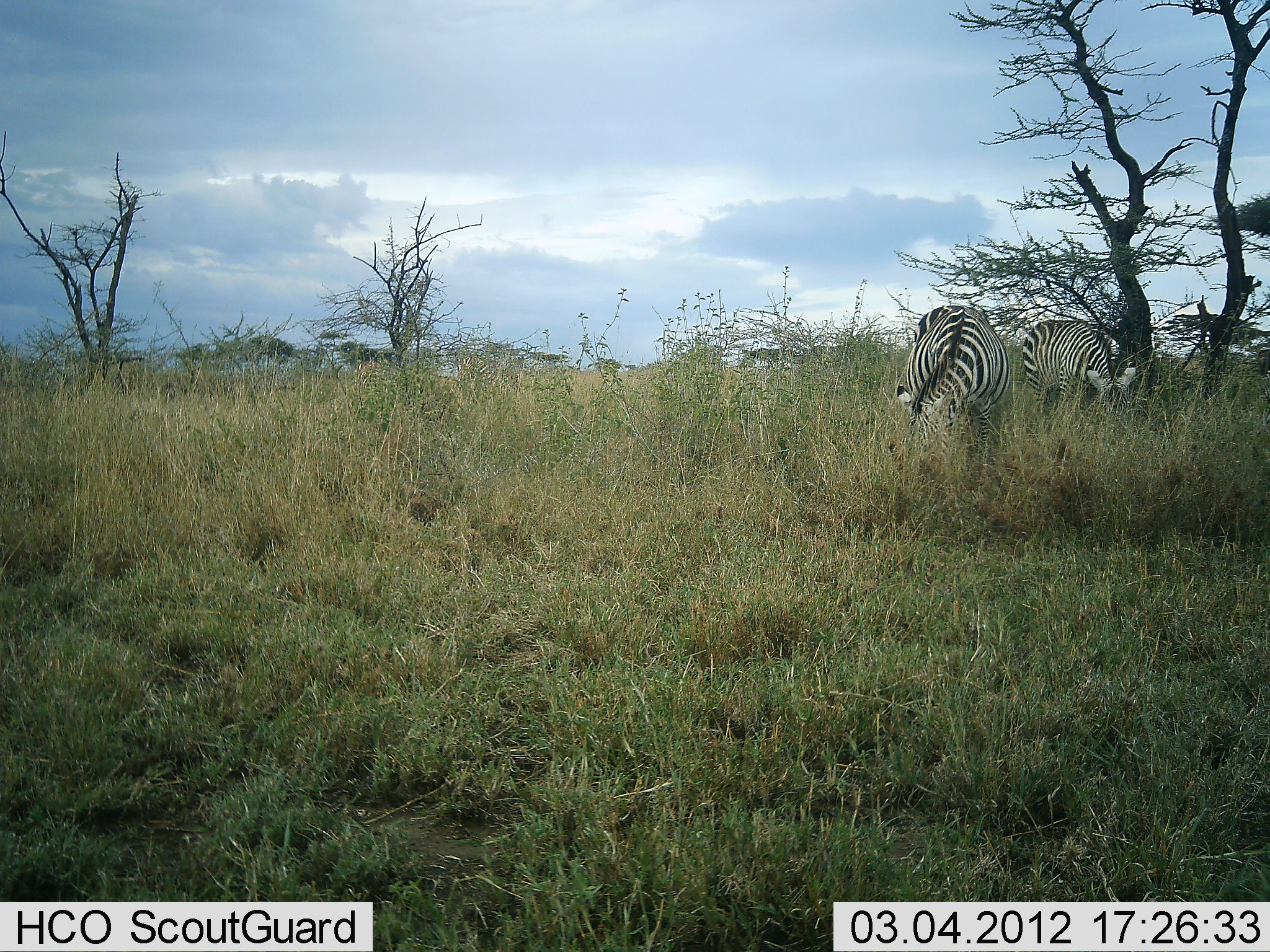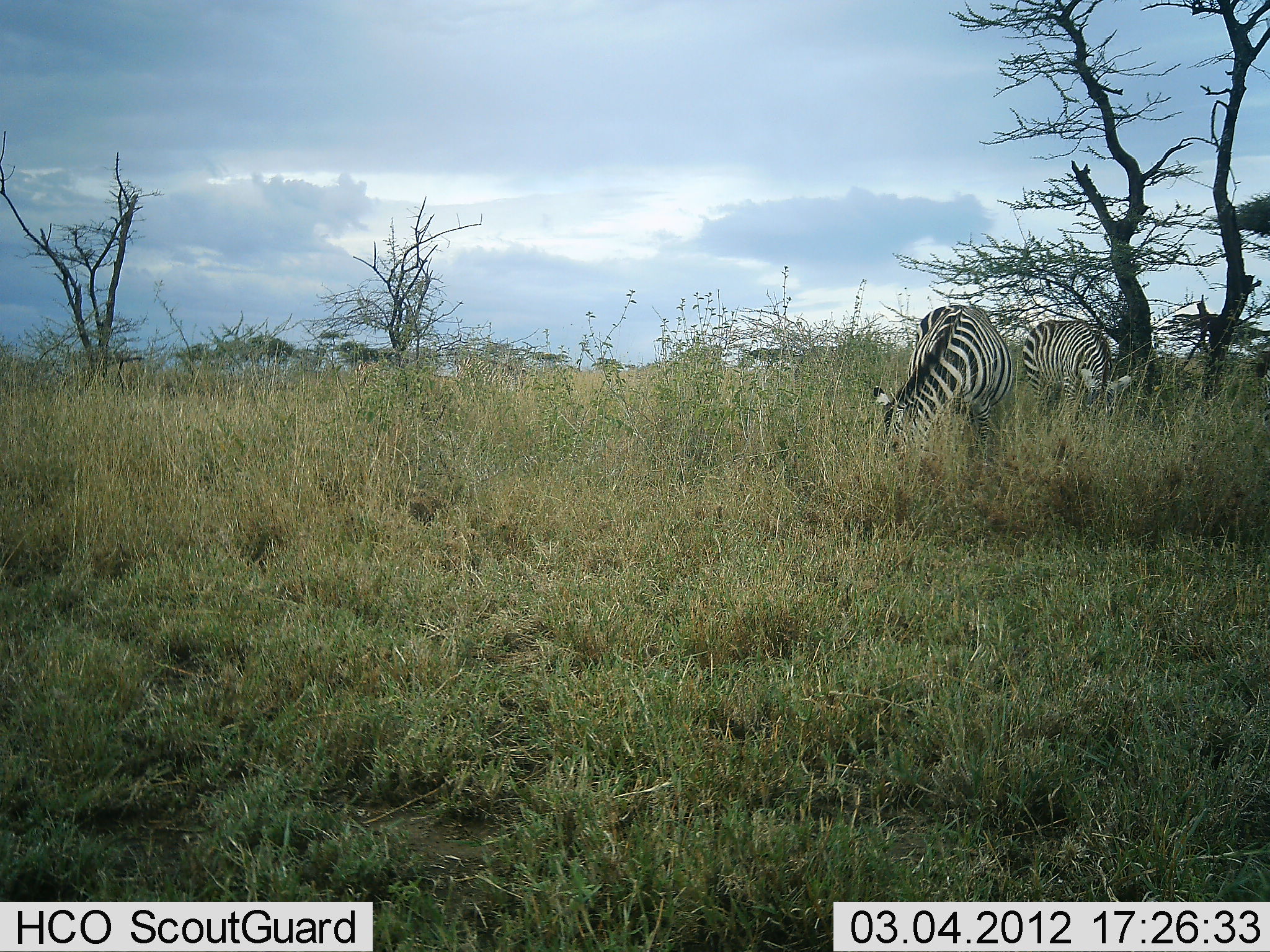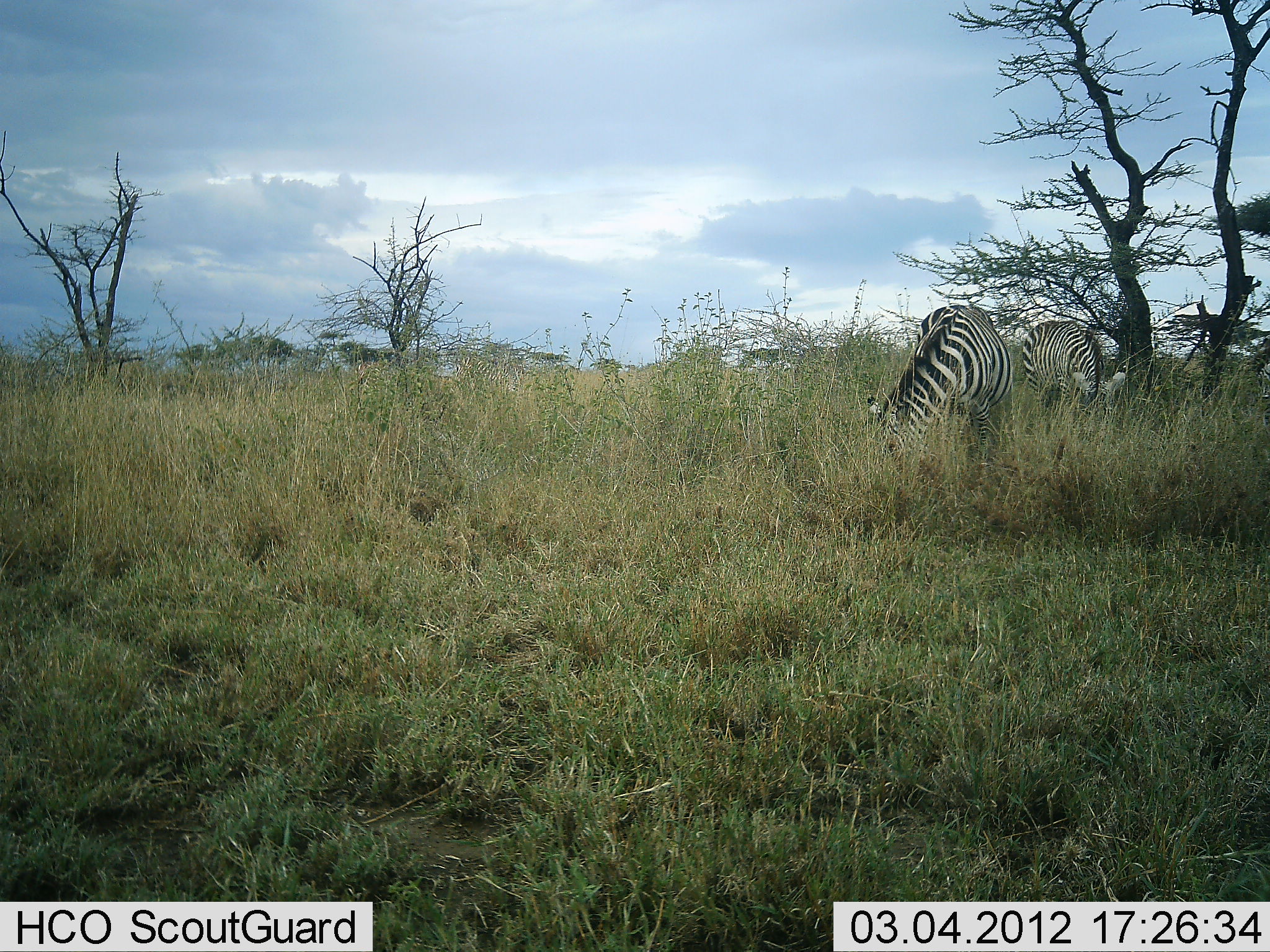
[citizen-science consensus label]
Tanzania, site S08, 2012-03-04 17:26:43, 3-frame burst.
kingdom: Animalia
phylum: Chordata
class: Mammalia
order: Perissodactyla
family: Equidae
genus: Equus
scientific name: Equus quagga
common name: plains zebra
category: zebra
Zebra (plains zebra) (Equus quagga), count 2. Behavior (volunteer vote fractions): standing 11%, resting 0%, moving 0%, interacting 0%. Young present (vote fraction): 0%. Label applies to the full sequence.